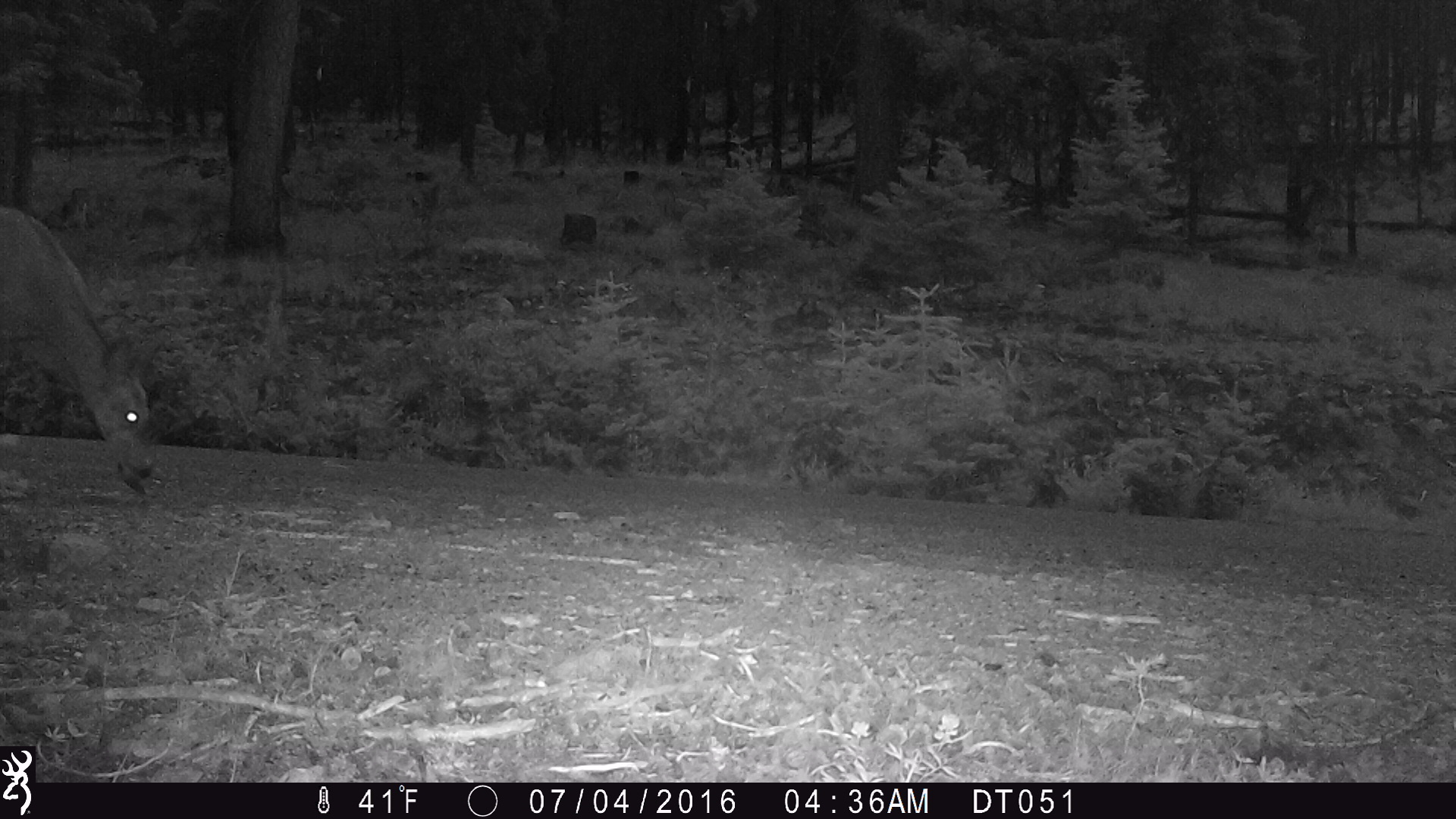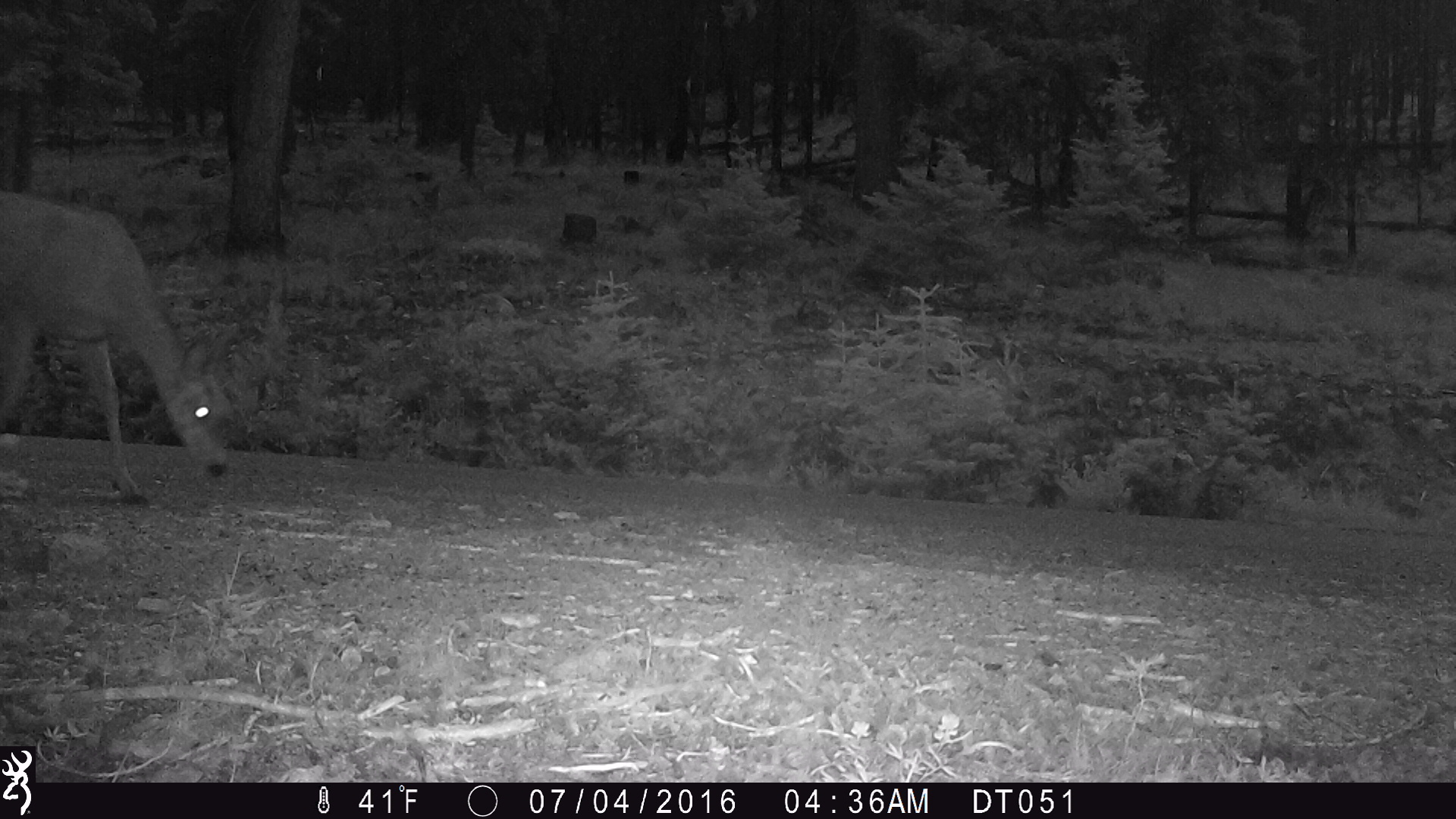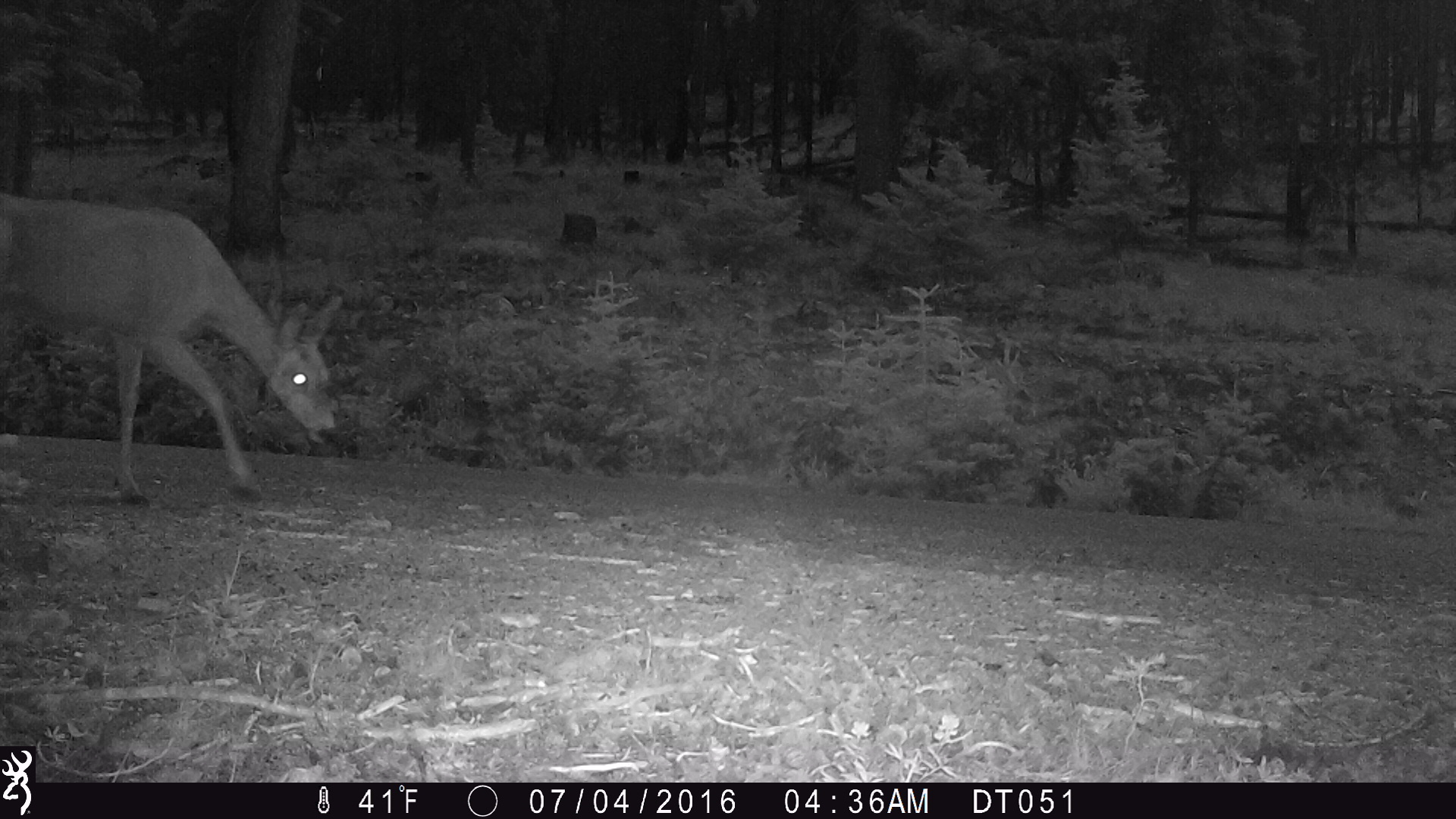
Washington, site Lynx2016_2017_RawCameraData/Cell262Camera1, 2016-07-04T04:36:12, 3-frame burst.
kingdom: Animalia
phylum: Chordata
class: Mammalia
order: Artiodactyla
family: Cervidae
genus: Odocoileus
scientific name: Odocoileus hemionus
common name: mule deer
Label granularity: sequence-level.